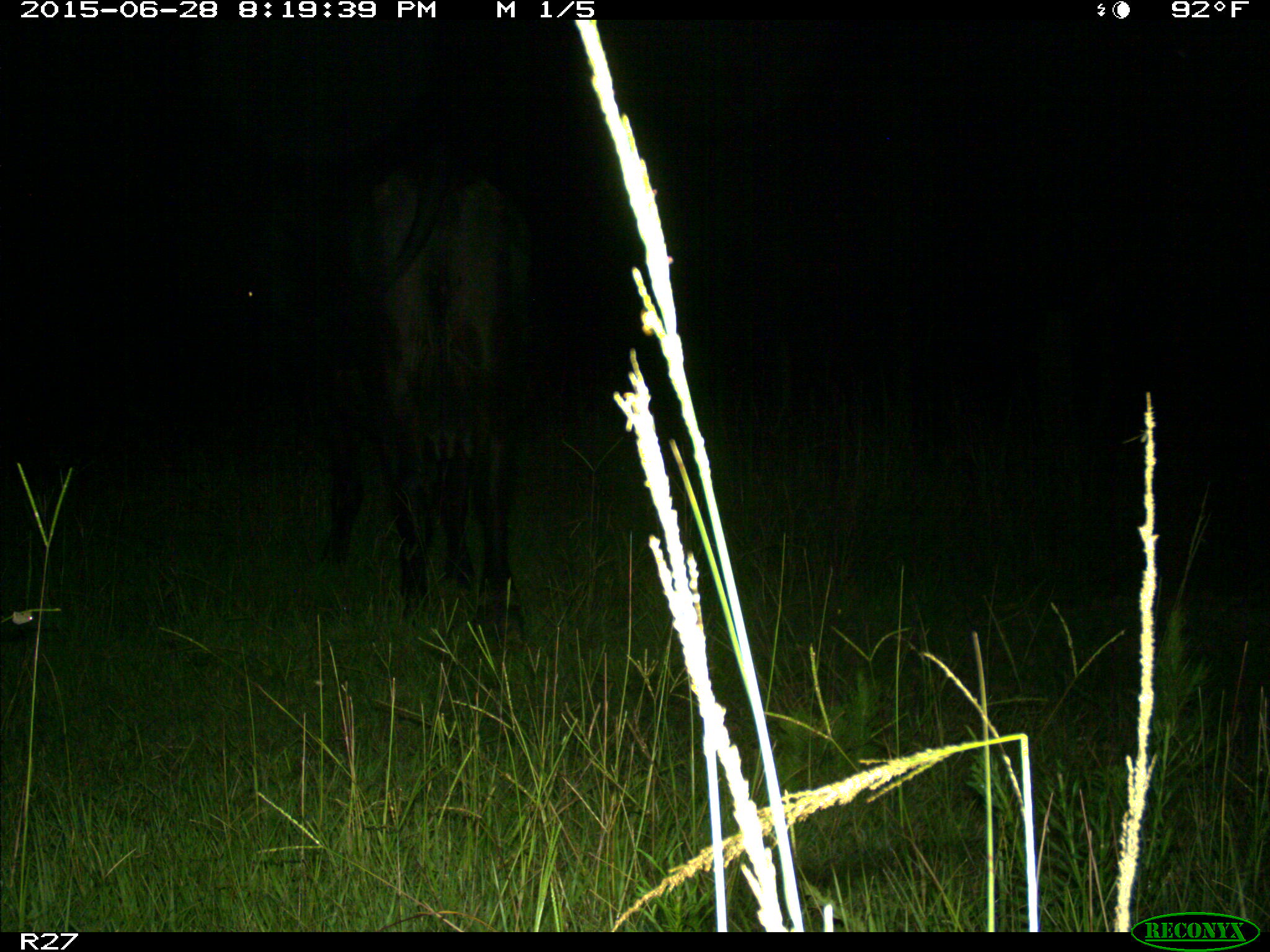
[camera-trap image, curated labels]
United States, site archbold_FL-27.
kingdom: Animalia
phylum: Chordata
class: Mammalia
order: Artiodactyla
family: Bovidae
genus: Bos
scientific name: Bos taurus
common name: domestic cow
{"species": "Bos taurus (domestic cow)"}